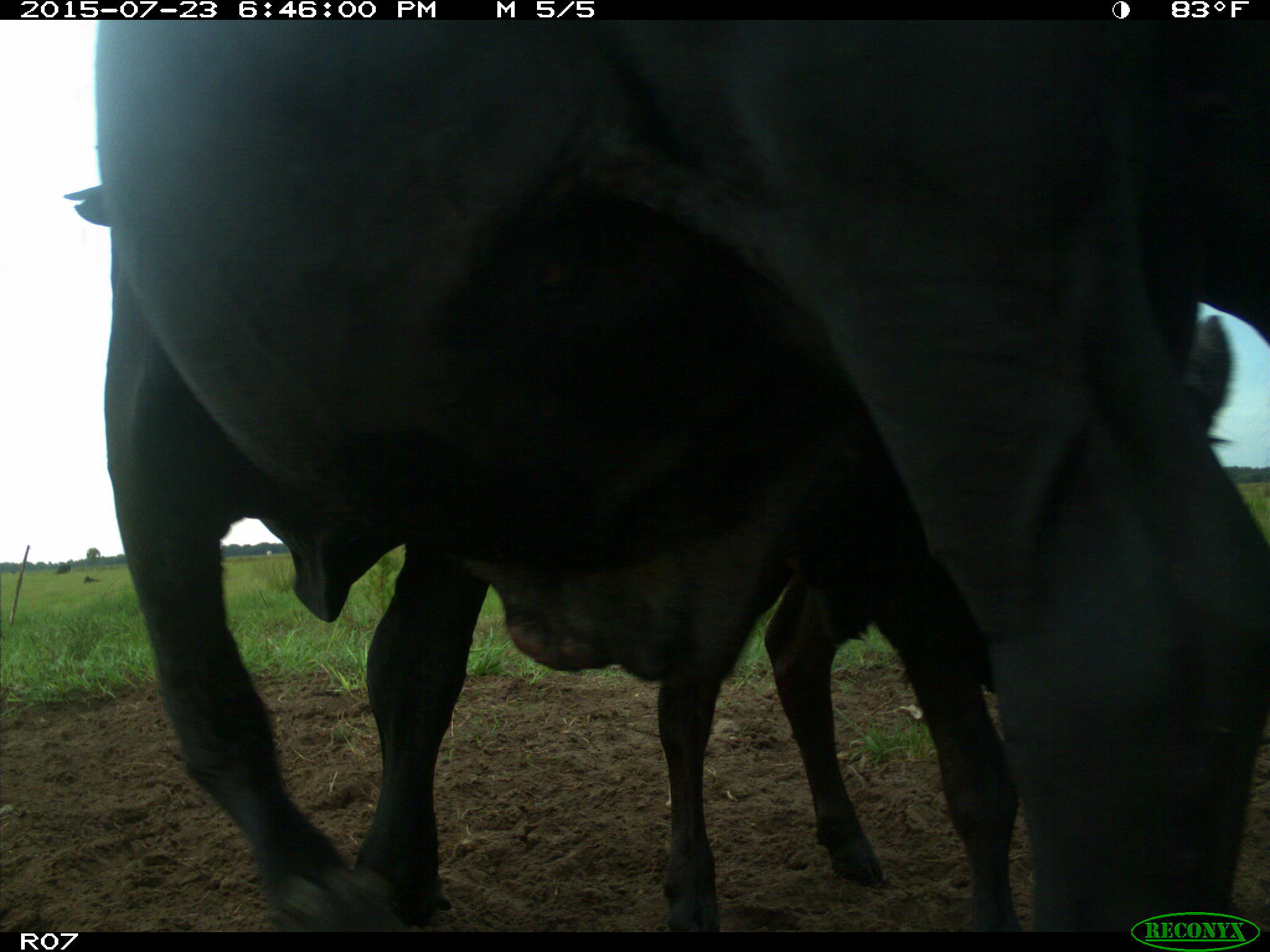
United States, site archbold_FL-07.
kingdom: Animalia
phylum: Chordata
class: Mammalia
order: Artiodactyla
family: Bovidae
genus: Bos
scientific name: Bos taurus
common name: domestic cow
Bos taurus (domestic cow).